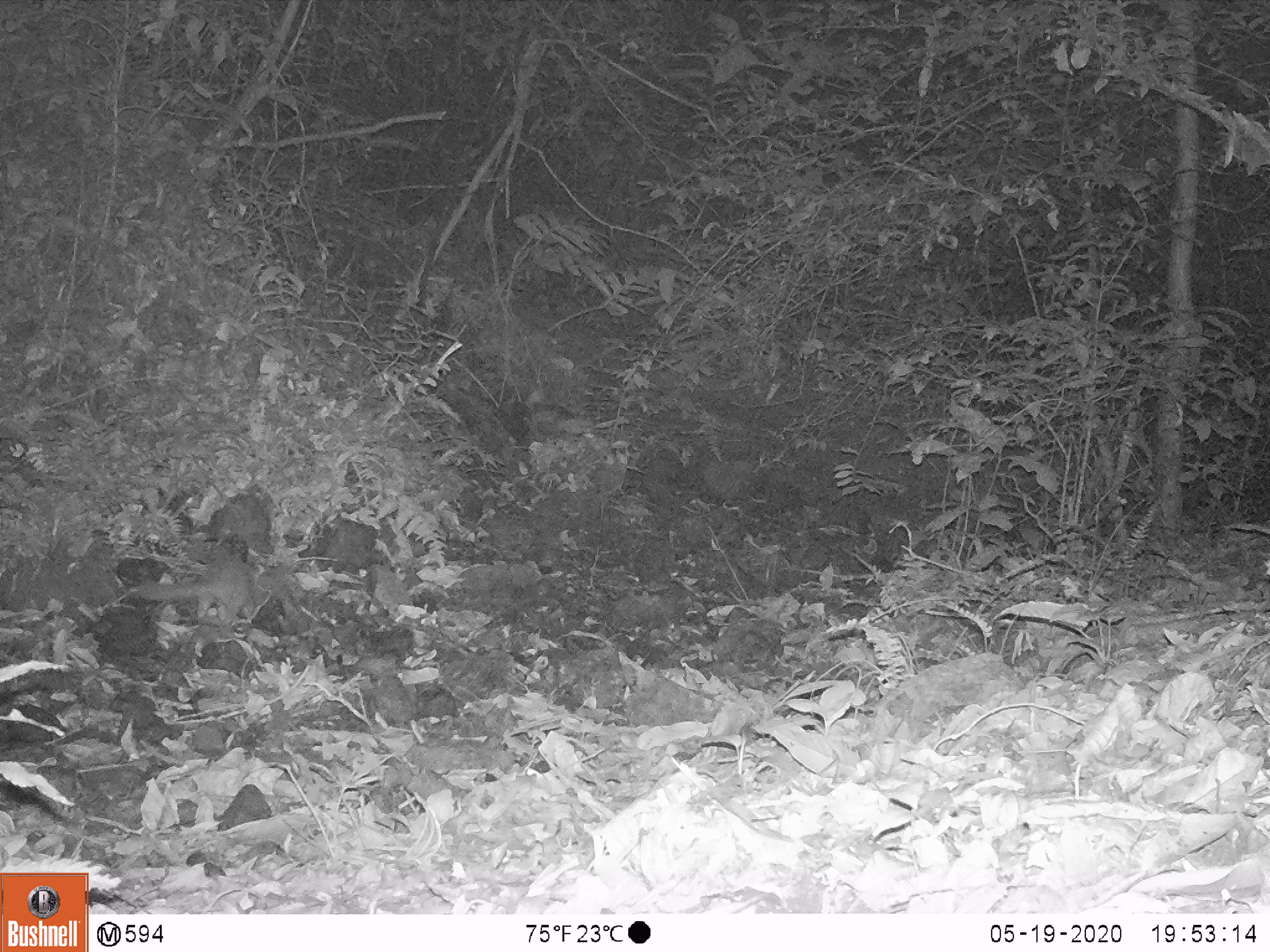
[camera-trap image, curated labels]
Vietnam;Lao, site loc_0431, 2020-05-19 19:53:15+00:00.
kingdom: Animalia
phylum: Chordata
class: Mammalia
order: Carnivora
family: Mustelidae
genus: Melogale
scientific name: Melogale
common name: ferret badger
Ferret badger (Melogale). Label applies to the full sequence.